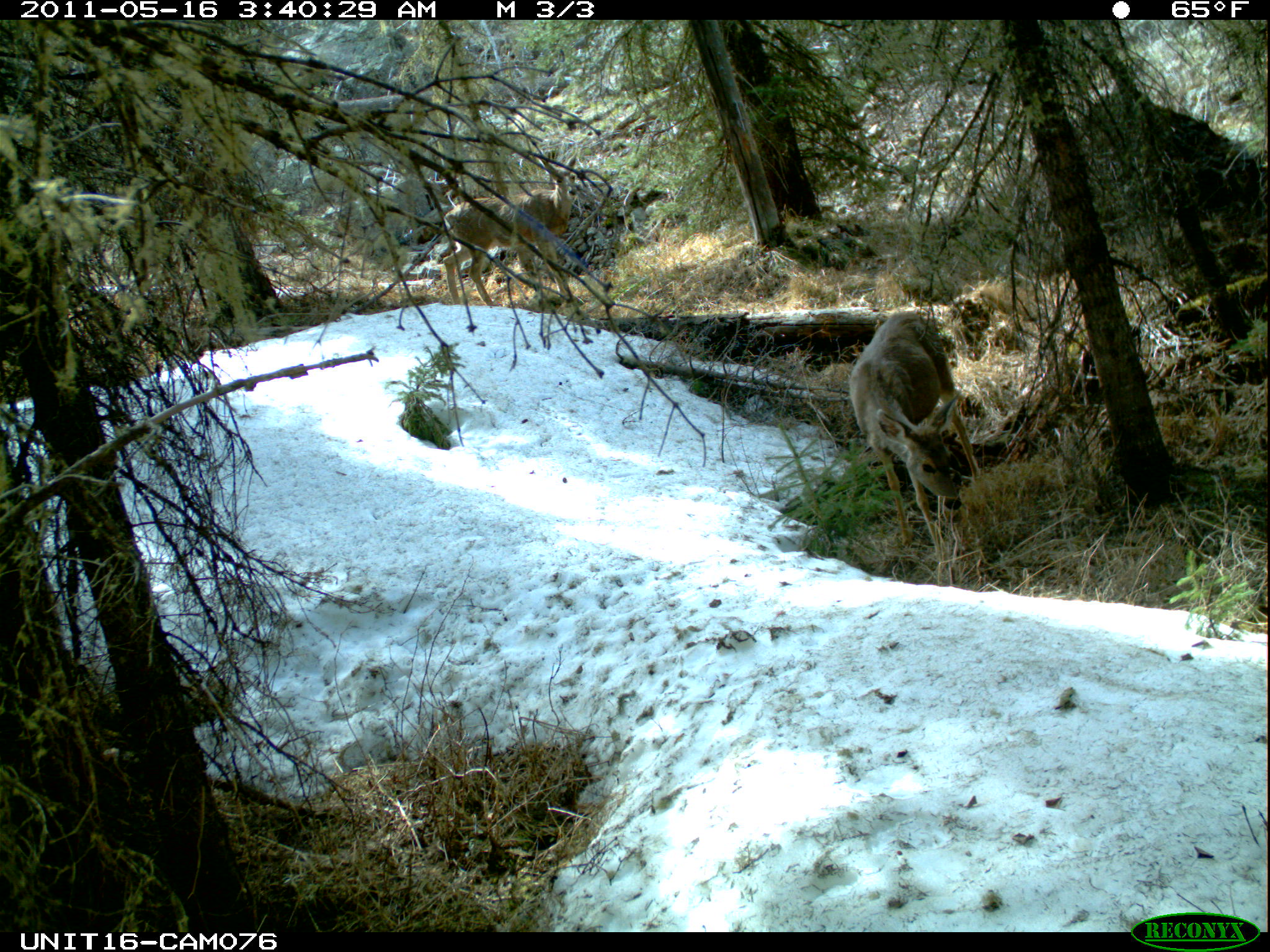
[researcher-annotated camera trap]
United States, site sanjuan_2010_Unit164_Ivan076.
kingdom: Animalia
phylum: Chordata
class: Mammalia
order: Artiodactyla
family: Cervidae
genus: Odocoileus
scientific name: Odocoileus hemionus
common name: mule deer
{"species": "Odocoileus hemionus (mule deer)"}